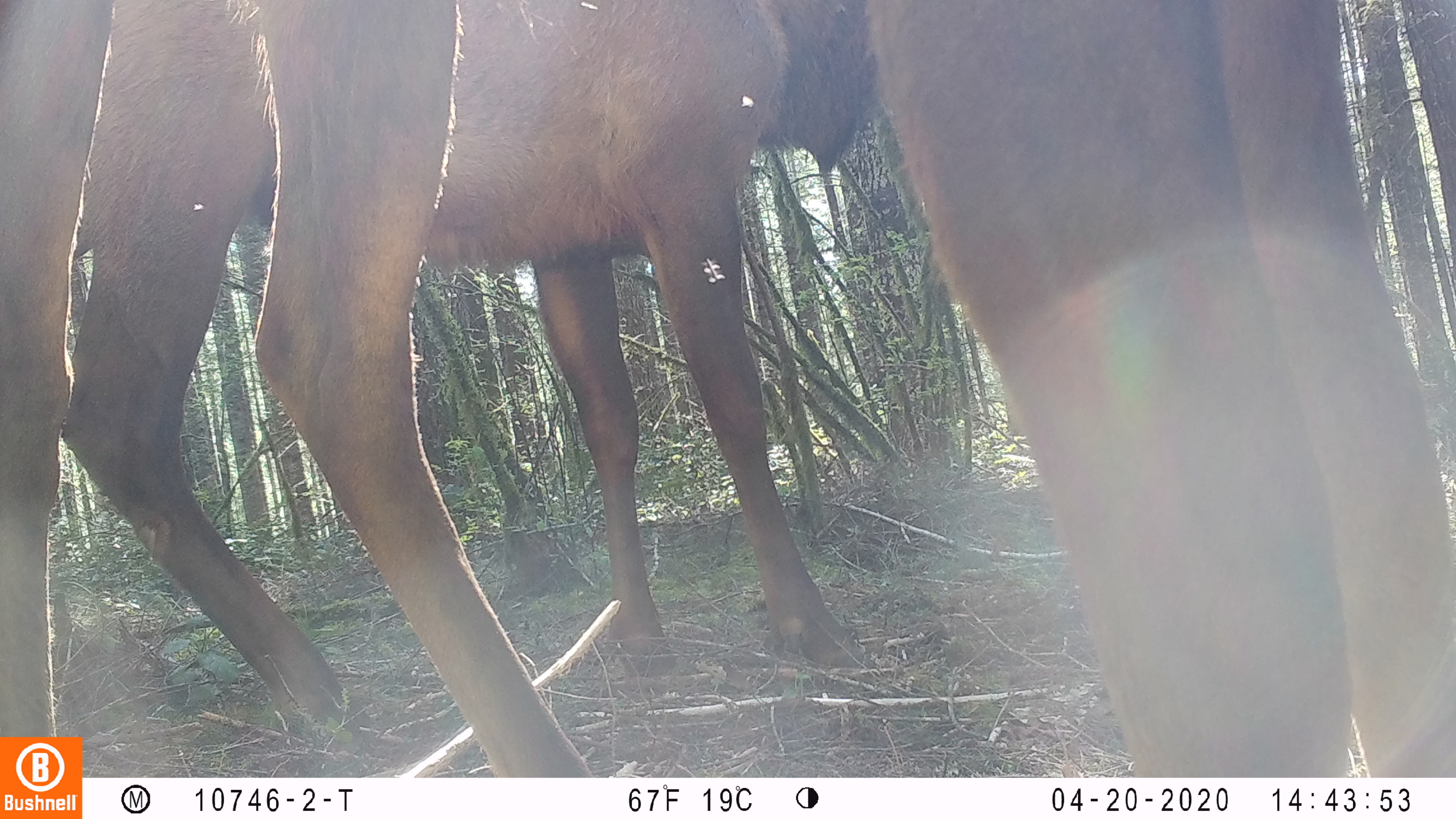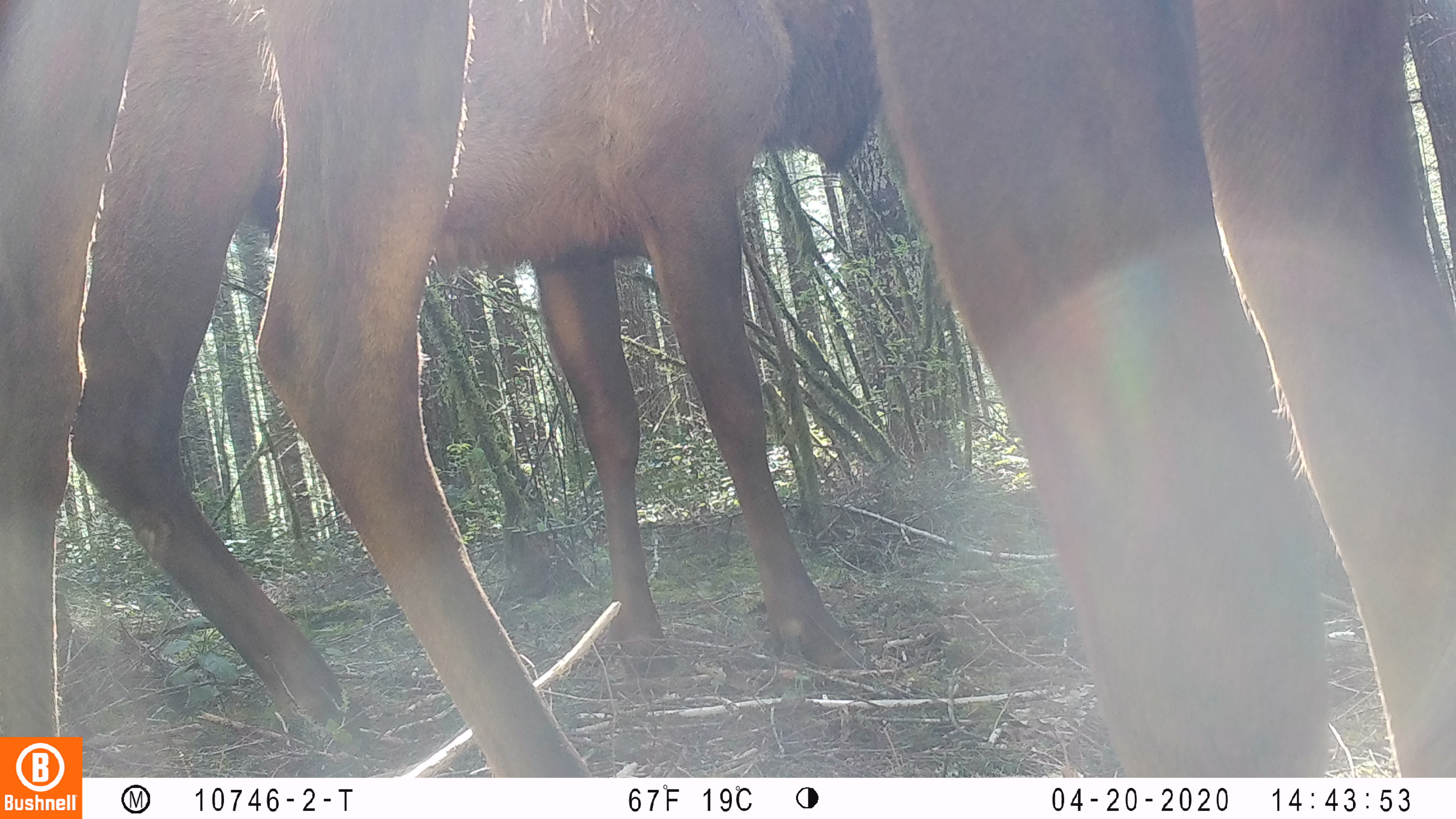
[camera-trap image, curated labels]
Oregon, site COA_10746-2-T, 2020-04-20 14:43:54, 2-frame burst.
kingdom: Animalia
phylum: Chordata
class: Mammalia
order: Artiodactyla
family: Cervidae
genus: Cervus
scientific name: Cervus canadensis roosevelti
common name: roosevelt elk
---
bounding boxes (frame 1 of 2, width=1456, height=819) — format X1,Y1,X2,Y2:
roosevelt elk: 0,2,1447,732; 55,2,878,730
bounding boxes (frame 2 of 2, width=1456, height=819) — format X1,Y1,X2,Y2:
roosevelt elk: 0,0,1451,728; 69,4,880,730